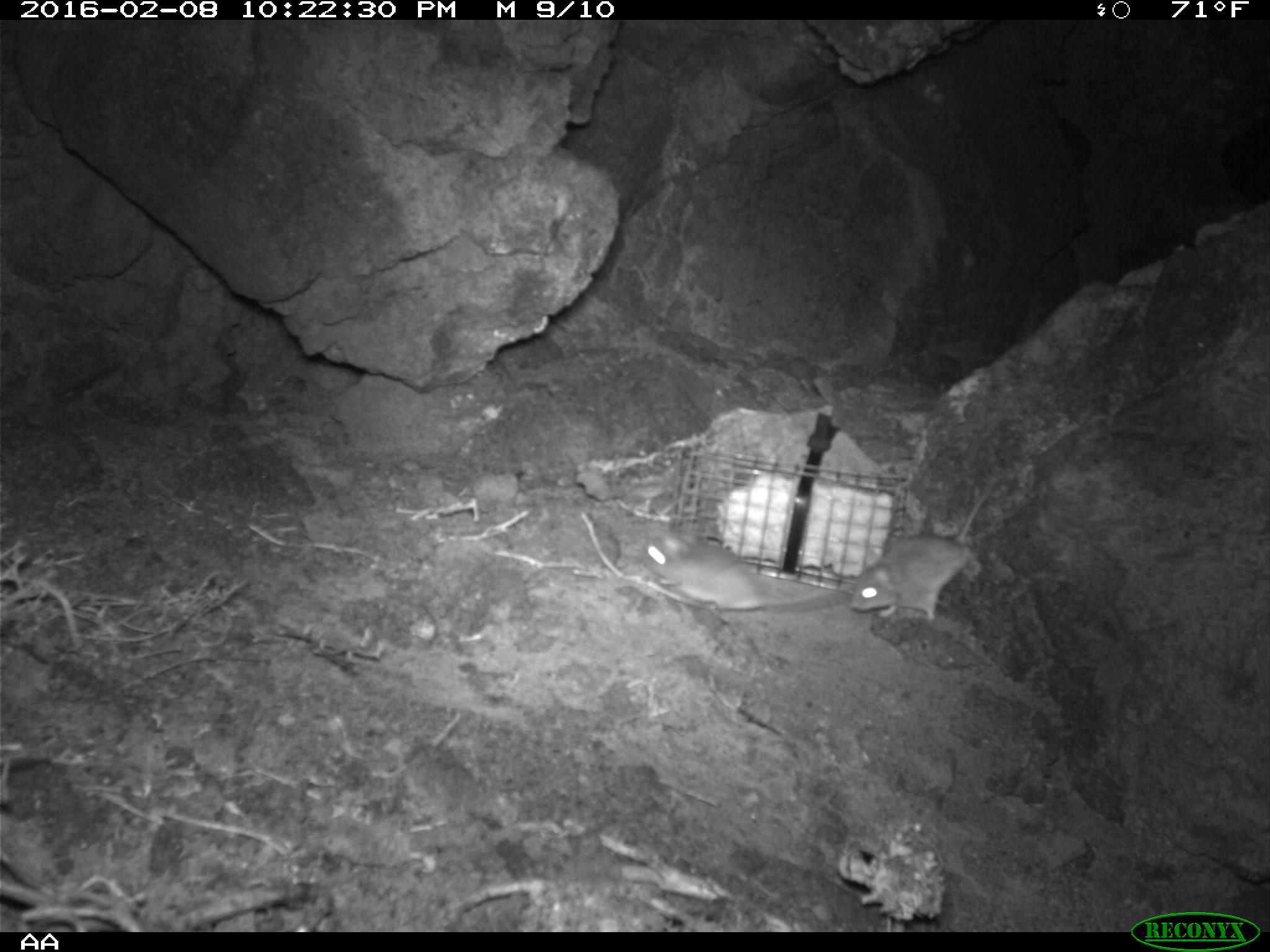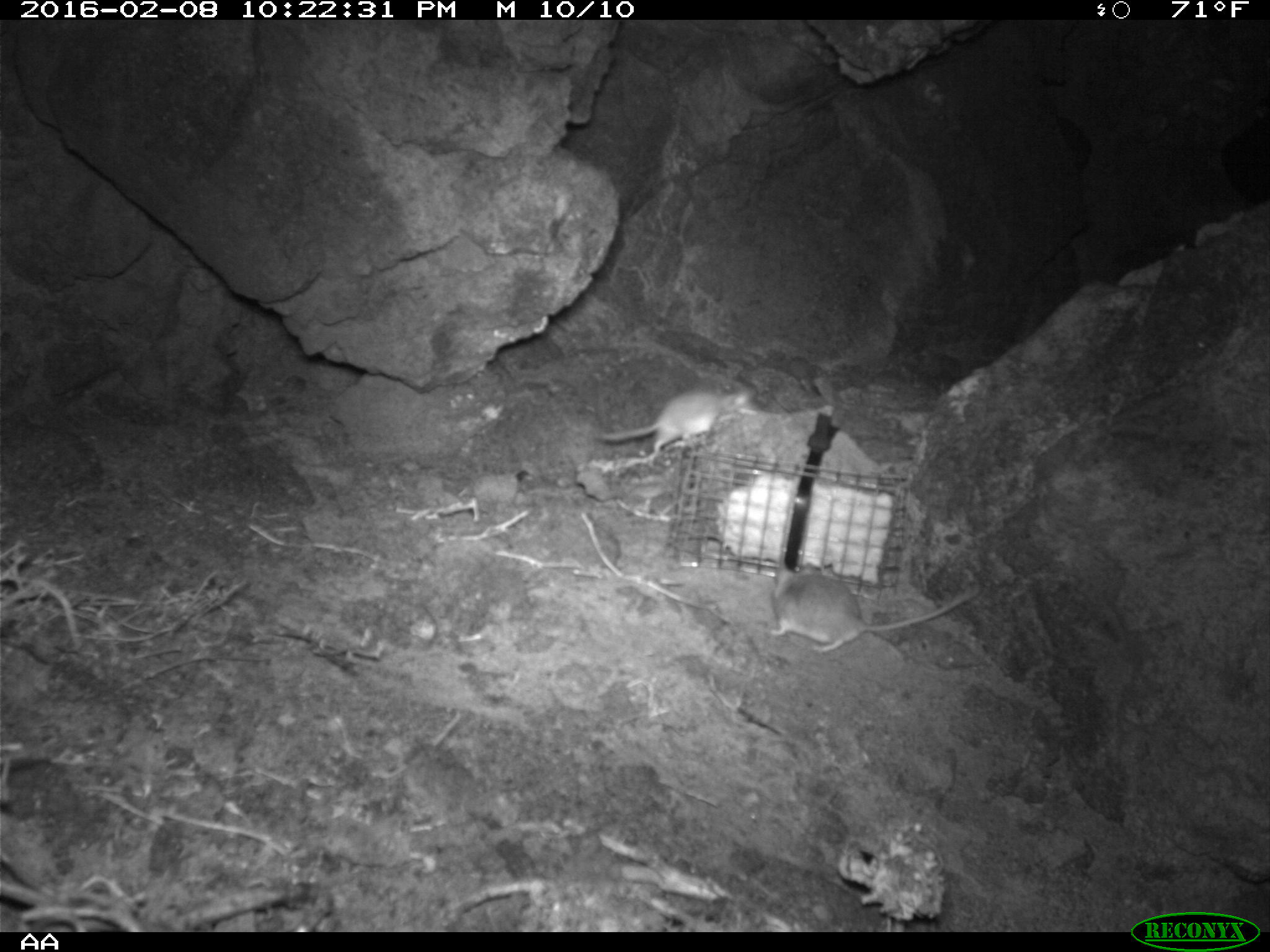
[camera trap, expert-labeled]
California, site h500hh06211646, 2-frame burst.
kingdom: Animalia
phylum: Chordata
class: Mammalia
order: Rodentia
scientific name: Rodentia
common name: rodent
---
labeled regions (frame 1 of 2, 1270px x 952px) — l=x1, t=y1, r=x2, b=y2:
rodent: l=848, t=485, r=995, b=619; l=644, t=529, r=851, b=614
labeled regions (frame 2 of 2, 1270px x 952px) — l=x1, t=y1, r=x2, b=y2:
rodent: l=768, t=561, r=981, b=652; l=600, t=387, r=754, b=453